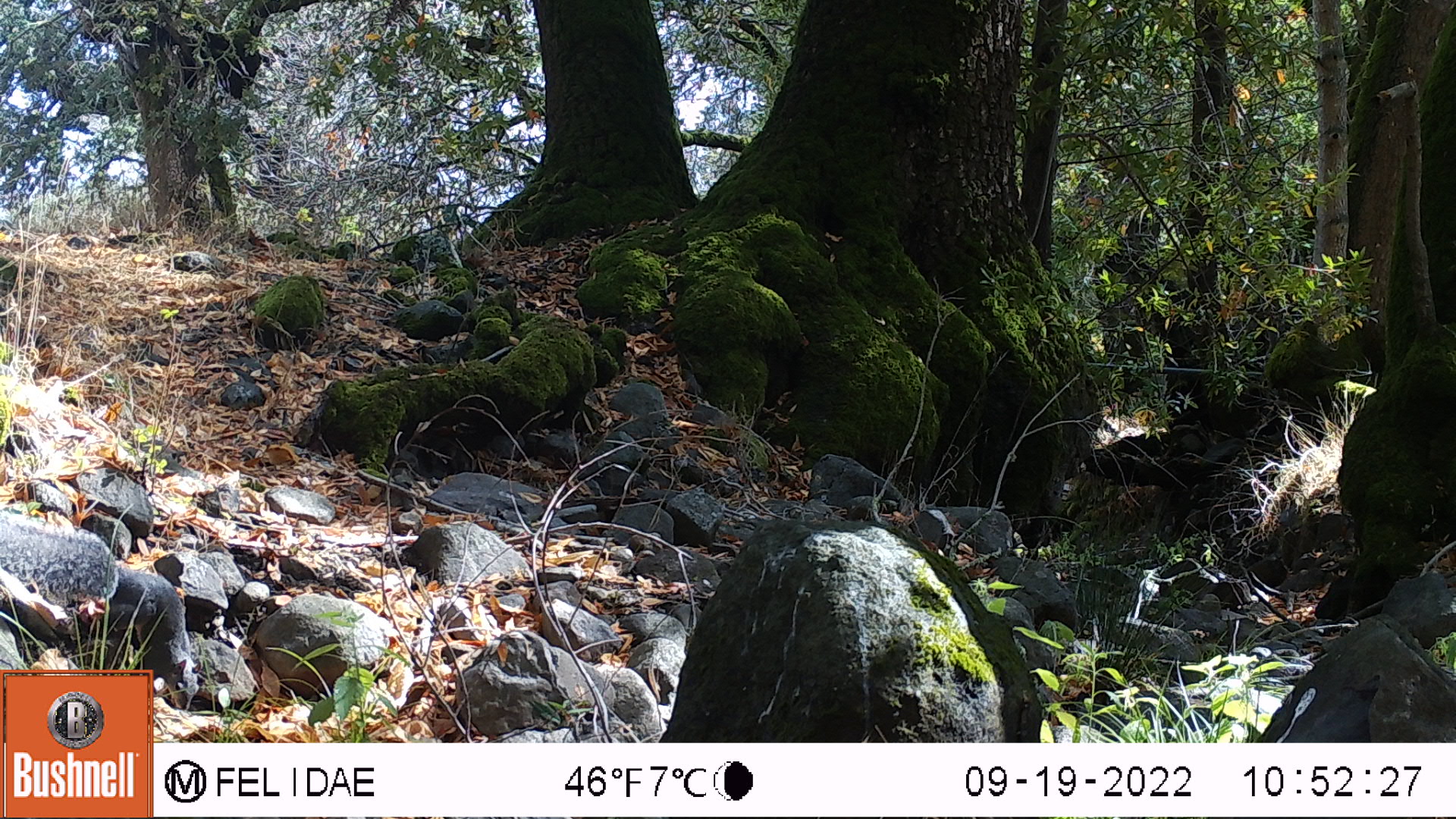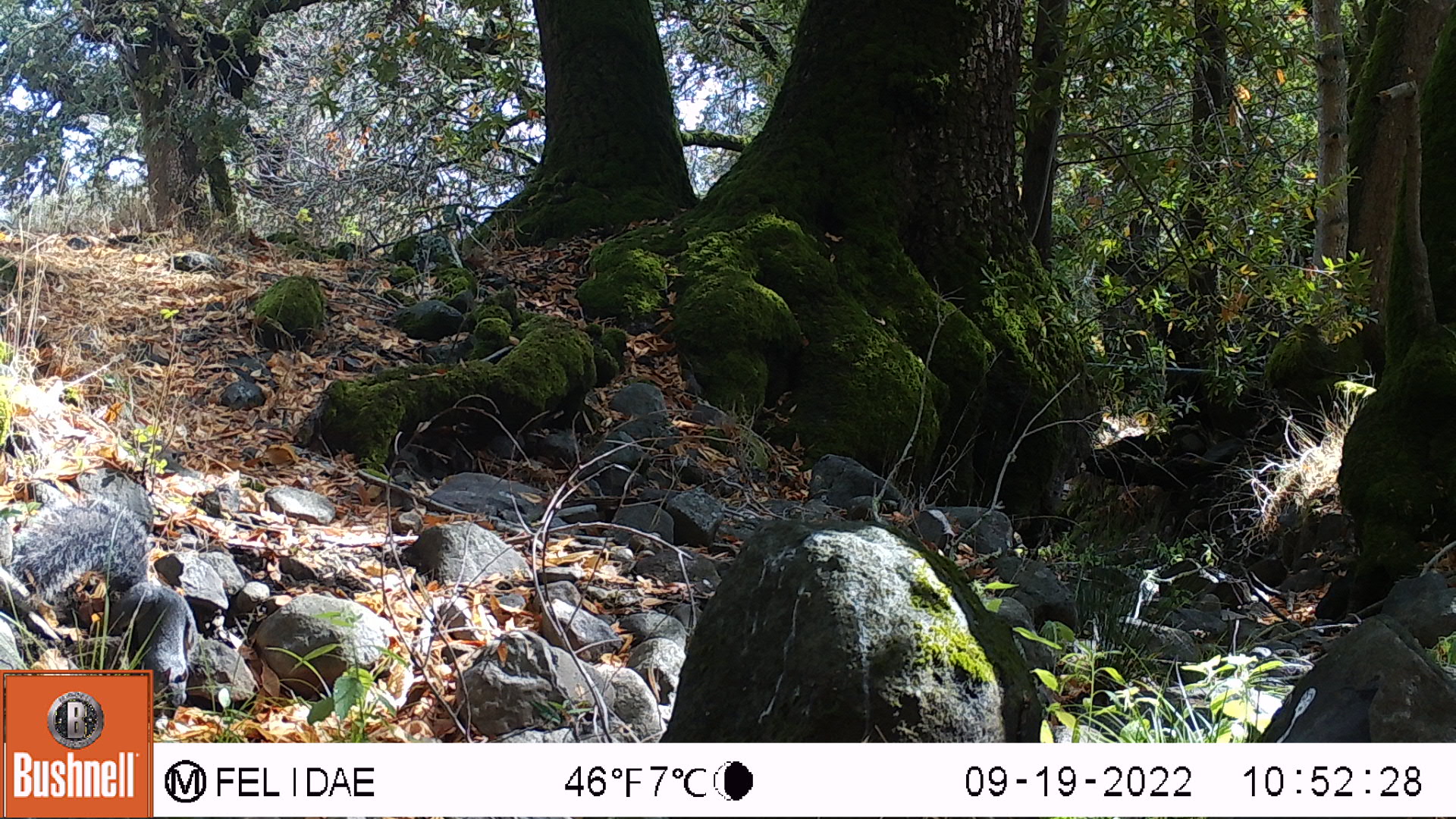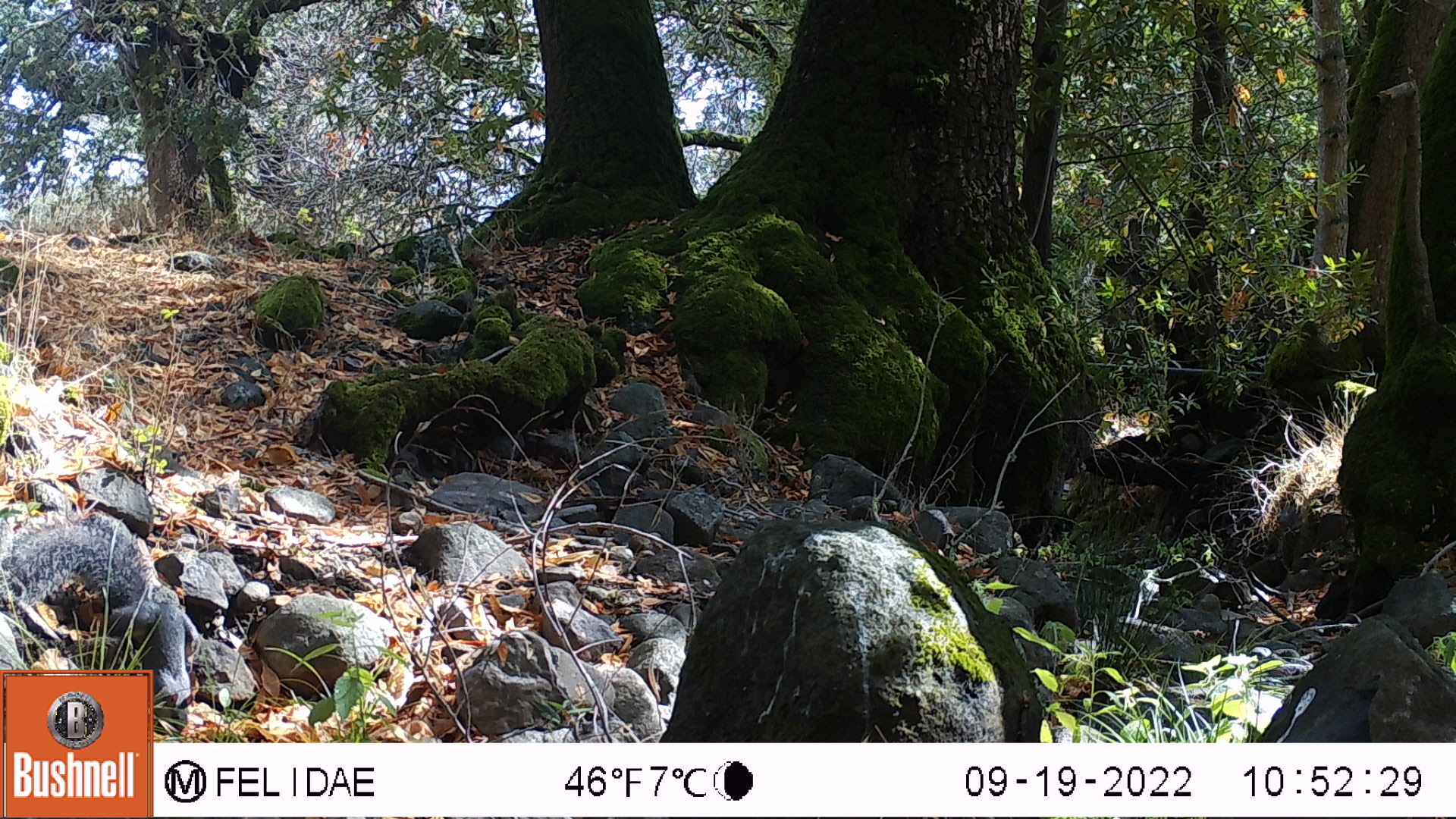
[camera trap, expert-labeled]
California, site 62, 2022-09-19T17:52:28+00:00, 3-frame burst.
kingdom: Animalia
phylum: Chordata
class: Mammalia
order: Rodentia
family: Sciuridae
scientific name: Sciuridae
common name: squirrel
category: unknown squirrel